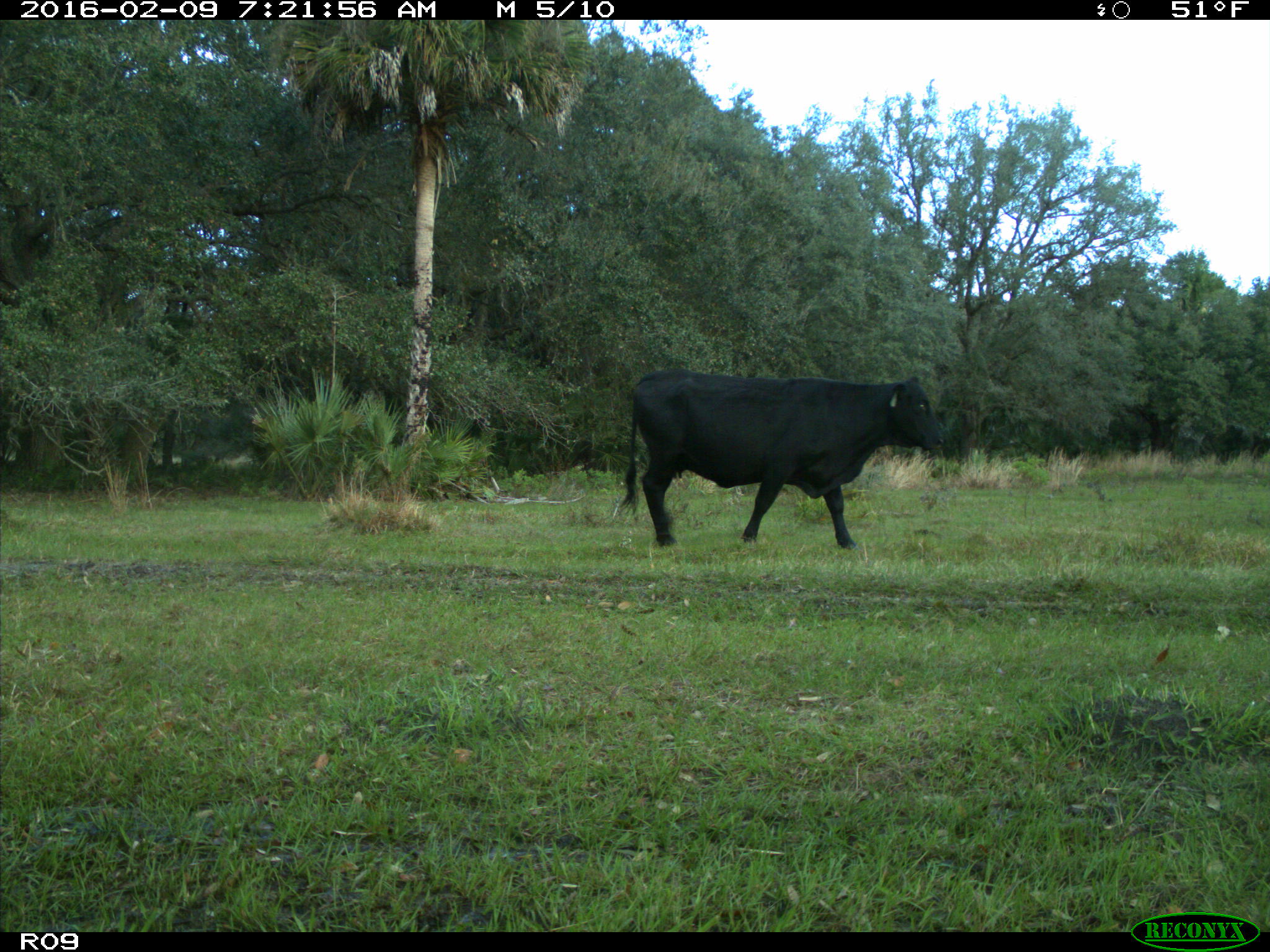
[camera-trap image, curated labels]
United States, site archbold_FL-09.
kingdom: Animalia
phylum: Chordata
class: Mammalia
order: Artiodactyla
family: Bovidae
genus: Bos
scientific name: Bos taurus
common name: domestic cow